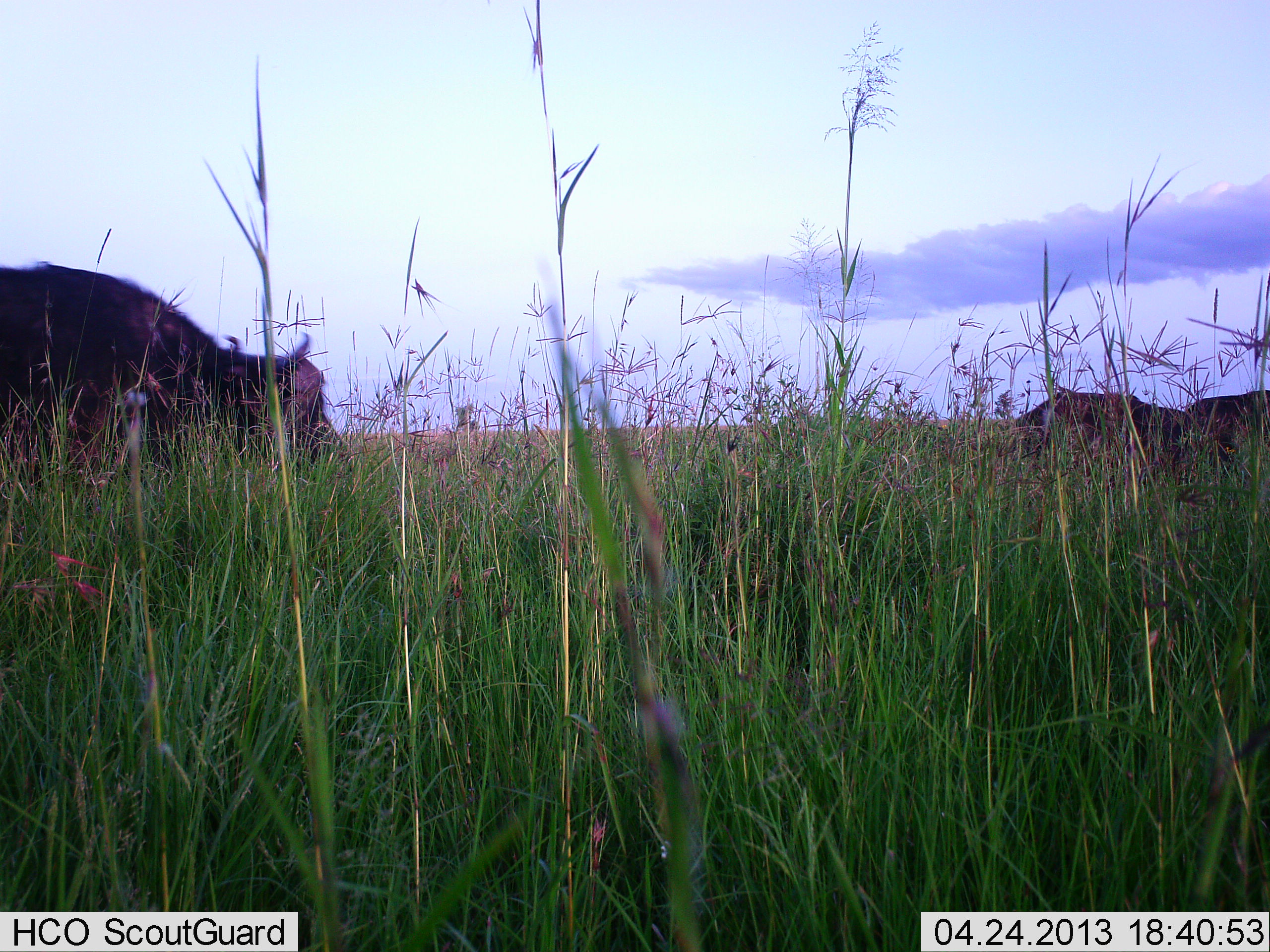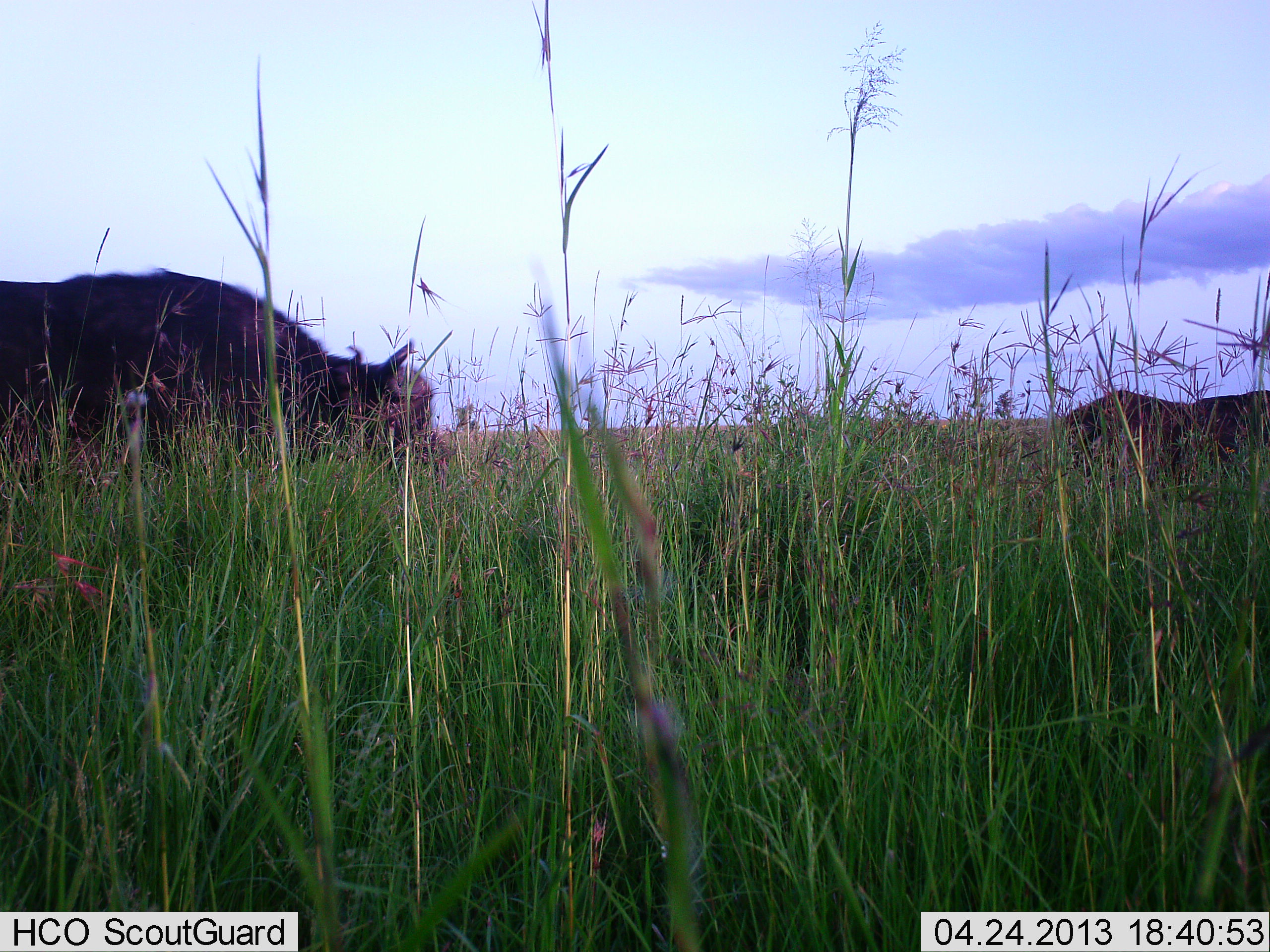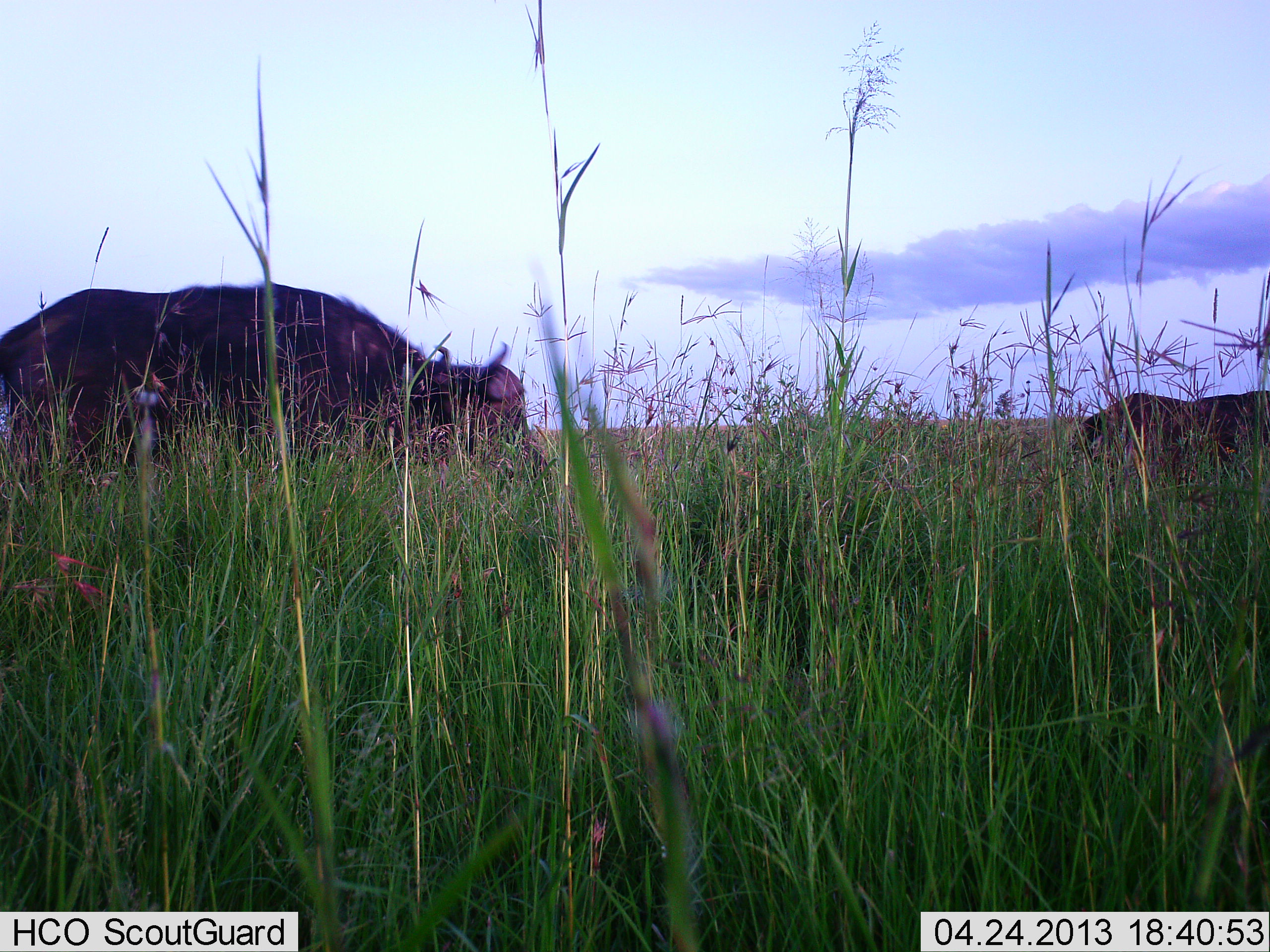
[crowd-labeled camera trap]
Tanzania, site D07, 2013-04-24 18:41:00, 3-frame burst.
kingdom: Animalia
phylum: Chordata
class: Mammalia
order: Artiodactyla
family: Bovidae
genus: Syncerus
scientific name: Syncerus caffer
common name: cape buffalo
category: buffalo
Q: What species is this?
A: Buffalo (cape buffalo) (Syncerus caffer).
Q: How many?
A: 3.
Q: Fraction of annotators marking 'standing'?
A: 10%.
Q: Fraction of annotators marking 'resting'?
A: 0%.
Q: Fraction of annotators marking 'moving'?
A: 100%.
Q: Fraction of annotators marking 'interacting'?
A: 0%.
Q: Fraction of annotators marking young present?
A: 10%.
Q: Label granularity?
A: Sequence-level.